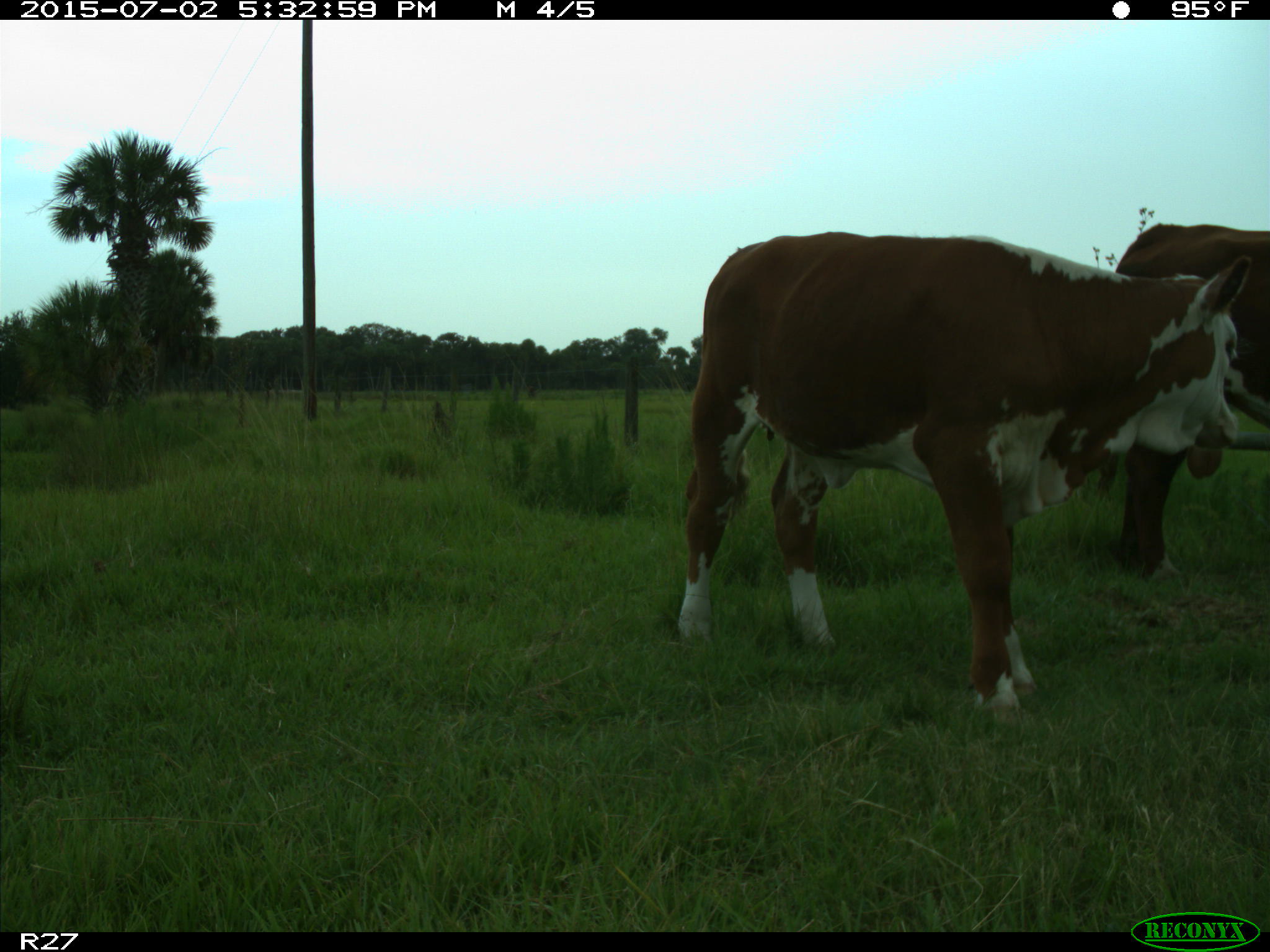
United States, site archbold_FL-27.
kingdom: Animalia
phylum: Chordata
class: Mammalia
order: Artiodactyla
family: Bovidae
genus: Bos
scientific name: Bos taurus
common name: domestic cow